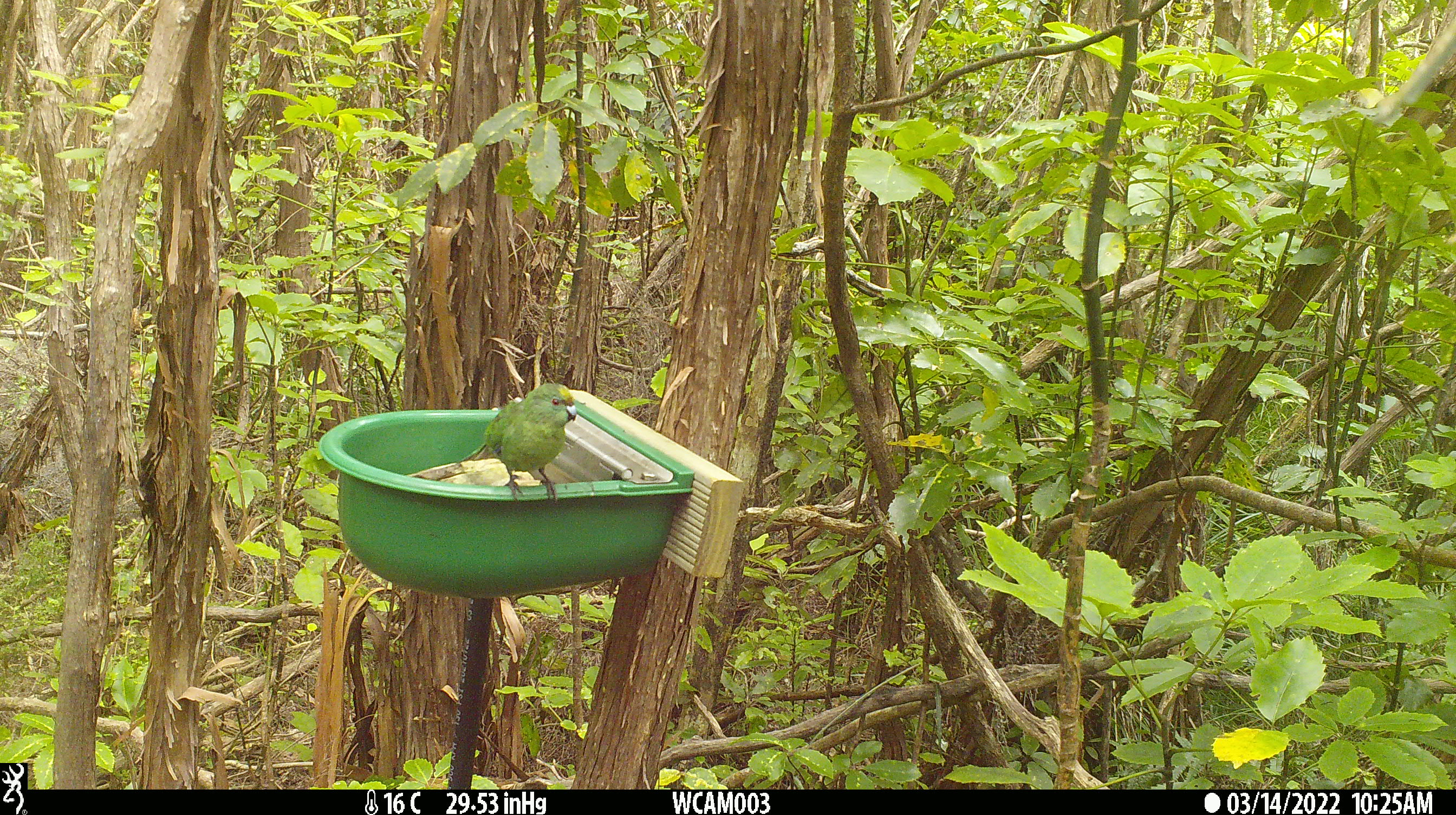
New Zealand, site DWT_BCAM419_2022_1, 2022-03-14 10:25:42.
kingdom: Animalia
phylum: Chordata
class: Aves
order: Psittaciformes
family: Psittaculidae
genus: Cyanoramphus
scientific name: Cyanoramphus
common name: parakeet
Parakeet (Cyanoramphus).